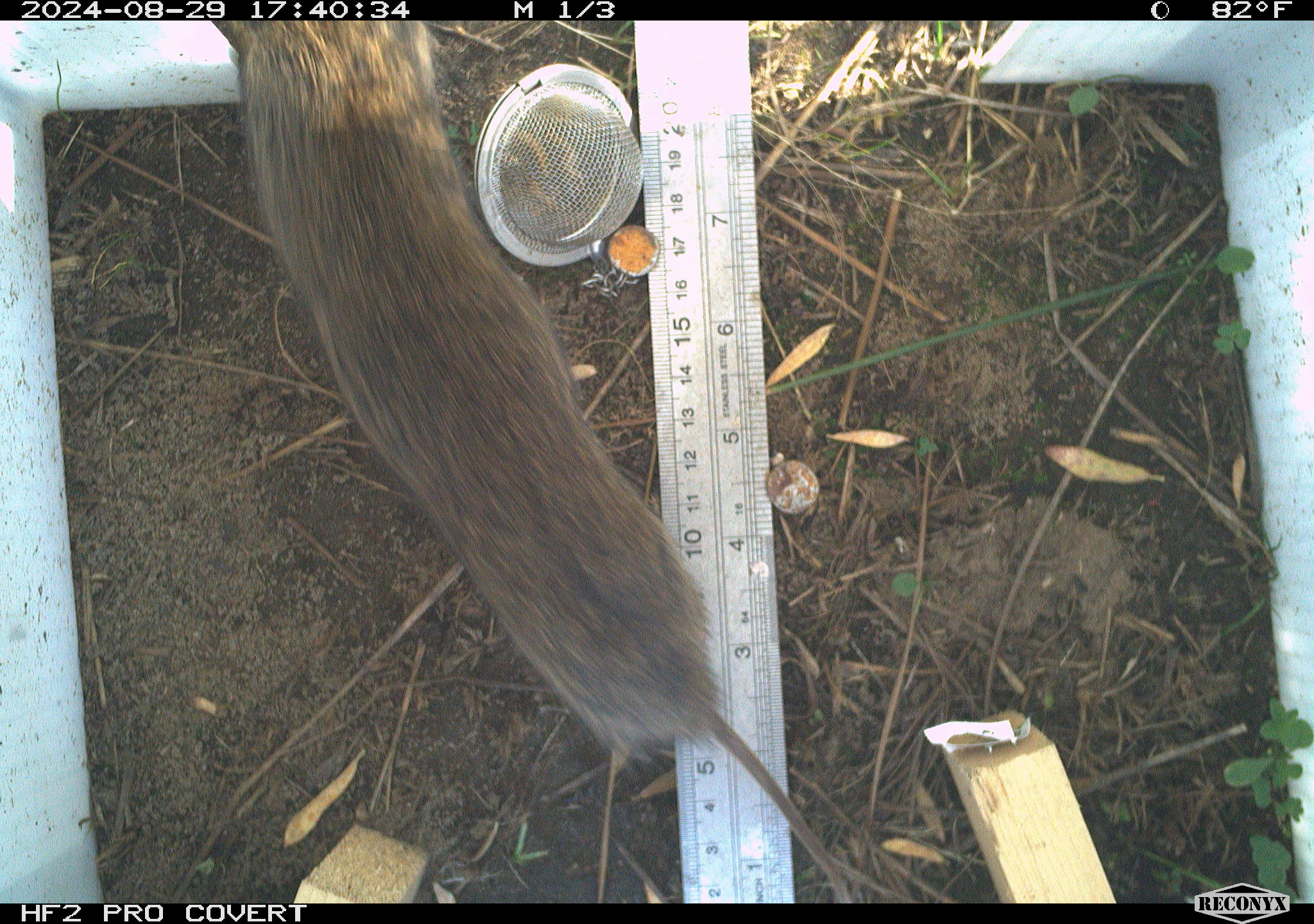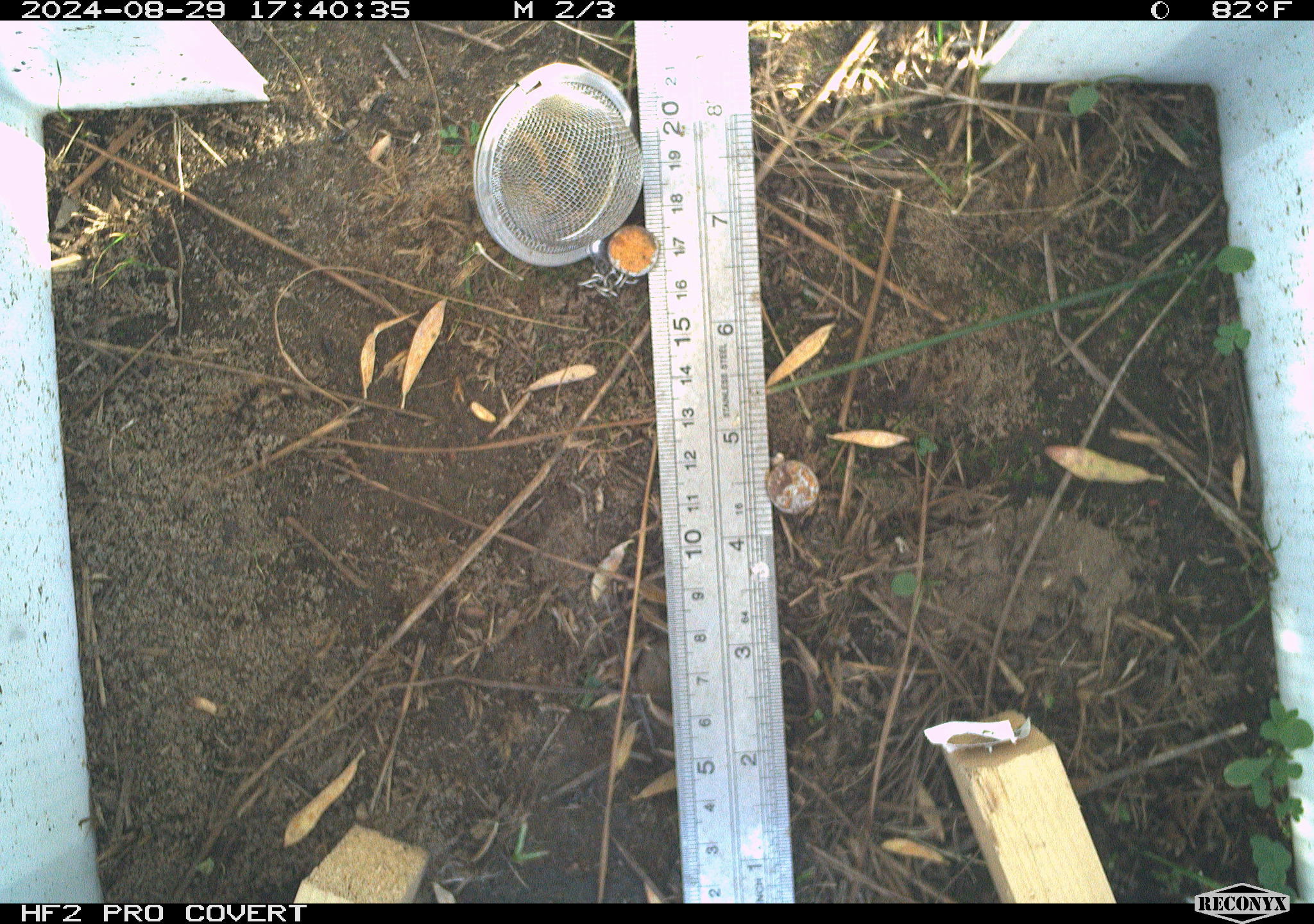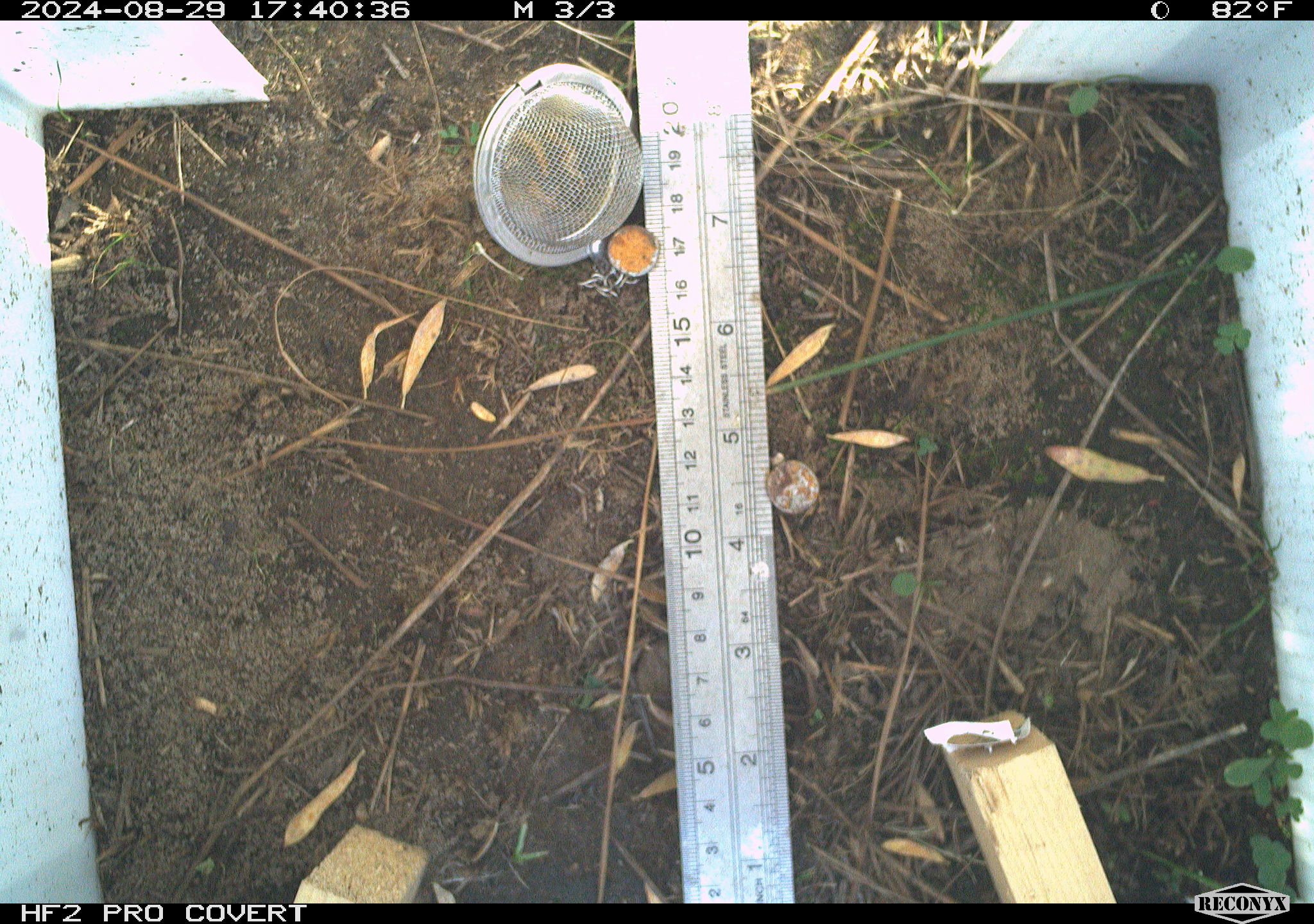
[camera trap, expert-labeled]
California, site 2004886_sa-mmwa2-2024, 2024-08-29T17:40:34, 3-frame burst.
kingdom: Animalia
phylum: Chordata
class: Mammalia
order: Rodentia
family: Cricetidae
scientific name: Arvicolinae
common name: voles, lemmings, and muskrats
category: arvicolinae subfamily